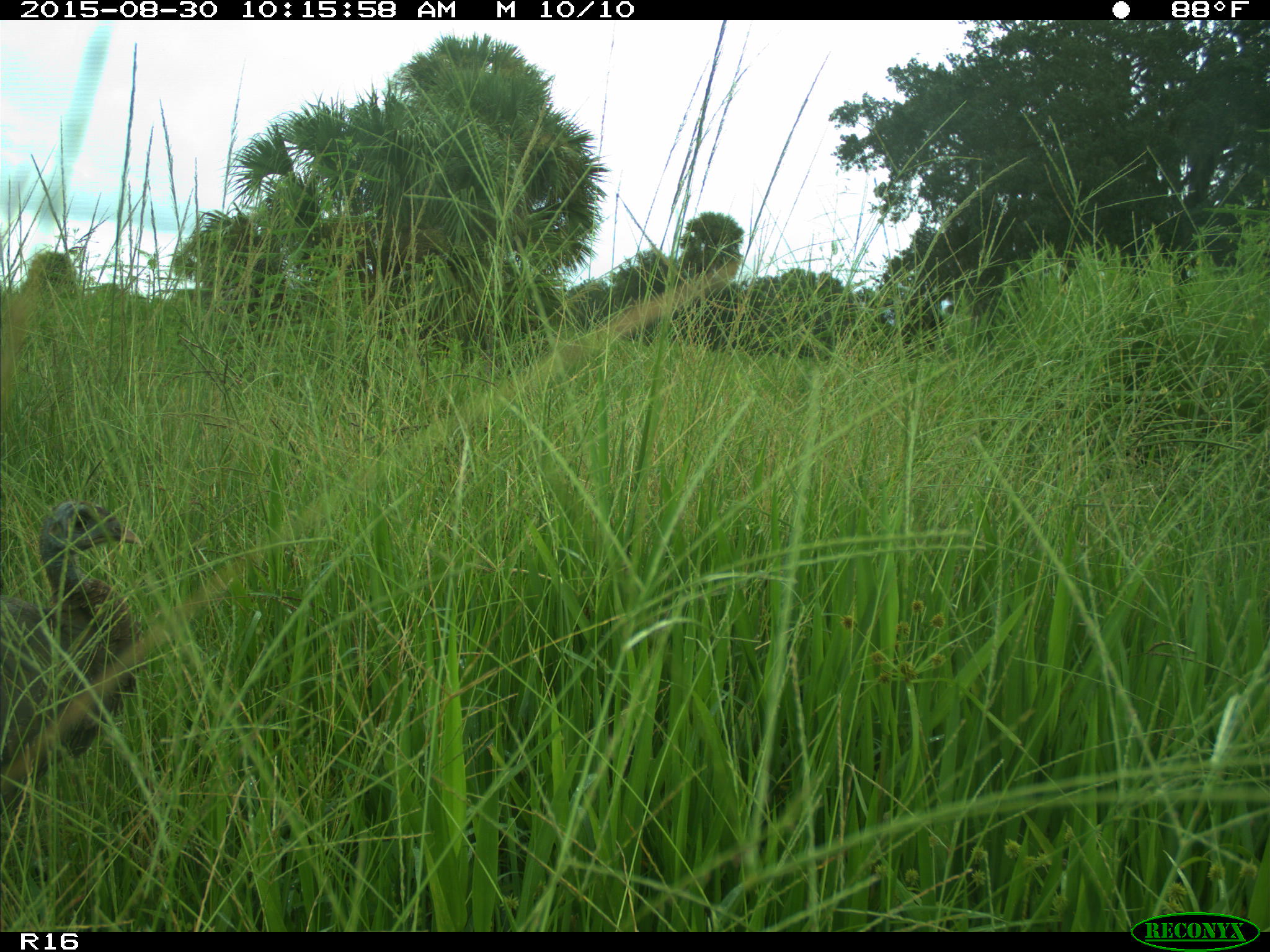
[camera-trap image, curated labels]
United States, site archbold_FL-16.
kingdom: Animalia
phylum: Chordata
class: Aves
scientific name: Aves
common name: birds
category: unidentified bird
Unidentified bird (birds) (Aves).